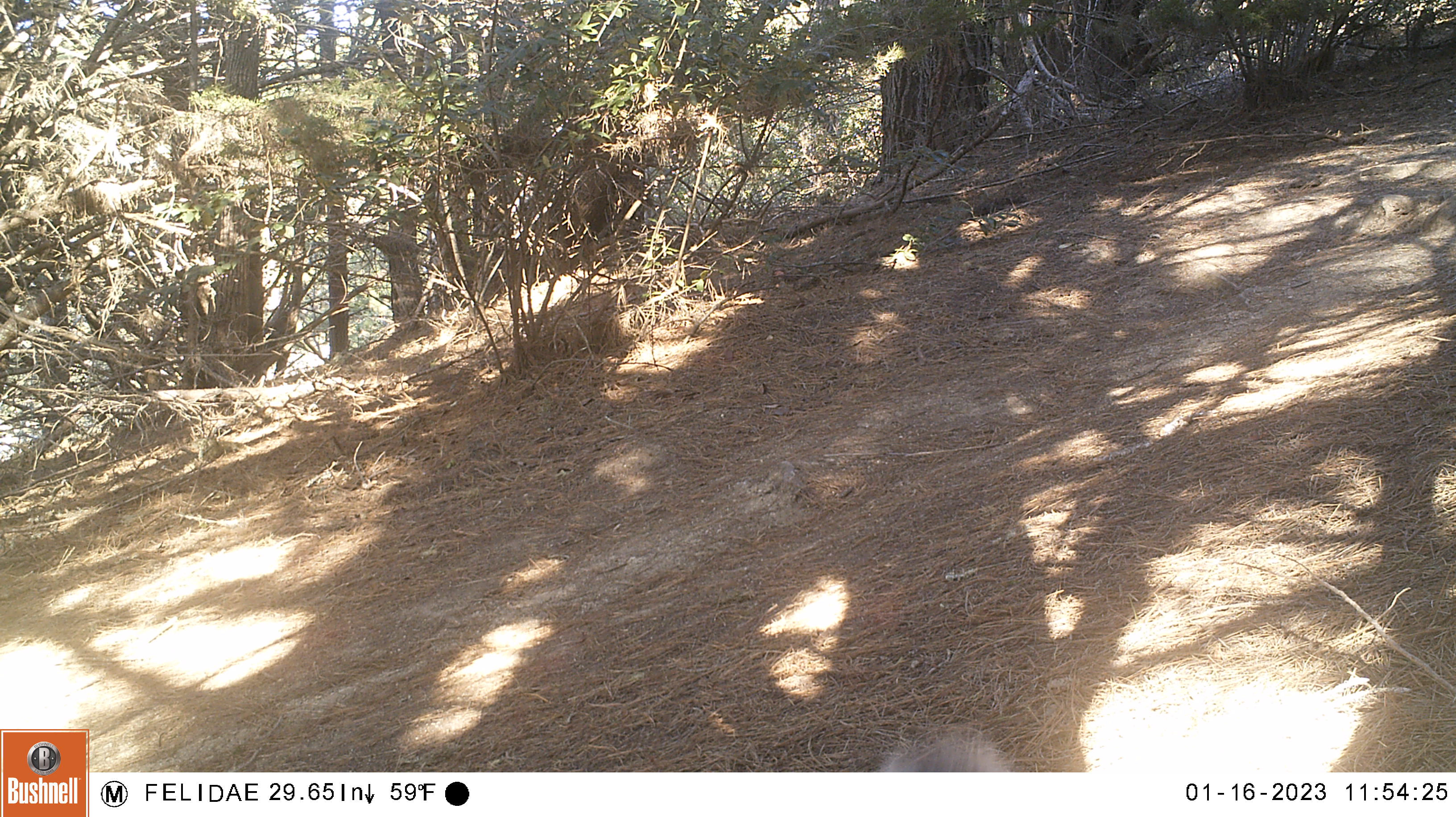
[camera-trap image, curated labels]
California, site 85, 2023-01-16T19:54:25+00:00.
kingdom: Animalia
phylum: Chordata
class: Mammalia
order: Rodentia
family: Sciuridae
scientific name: Sciuridae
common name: squirrel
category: unknown squirrel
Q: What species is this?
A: Unknown squirrel (squirrel) (Sciuridae).